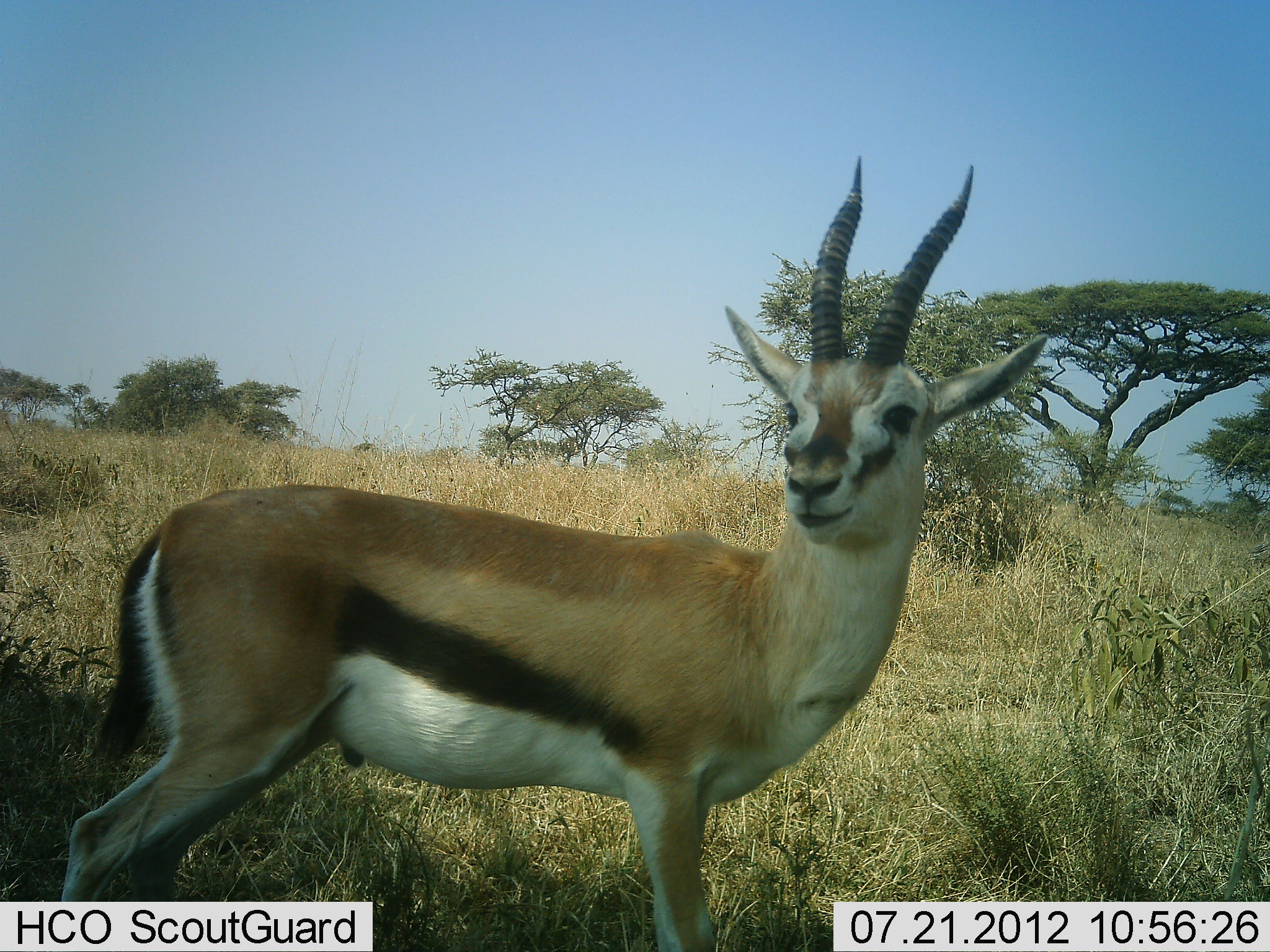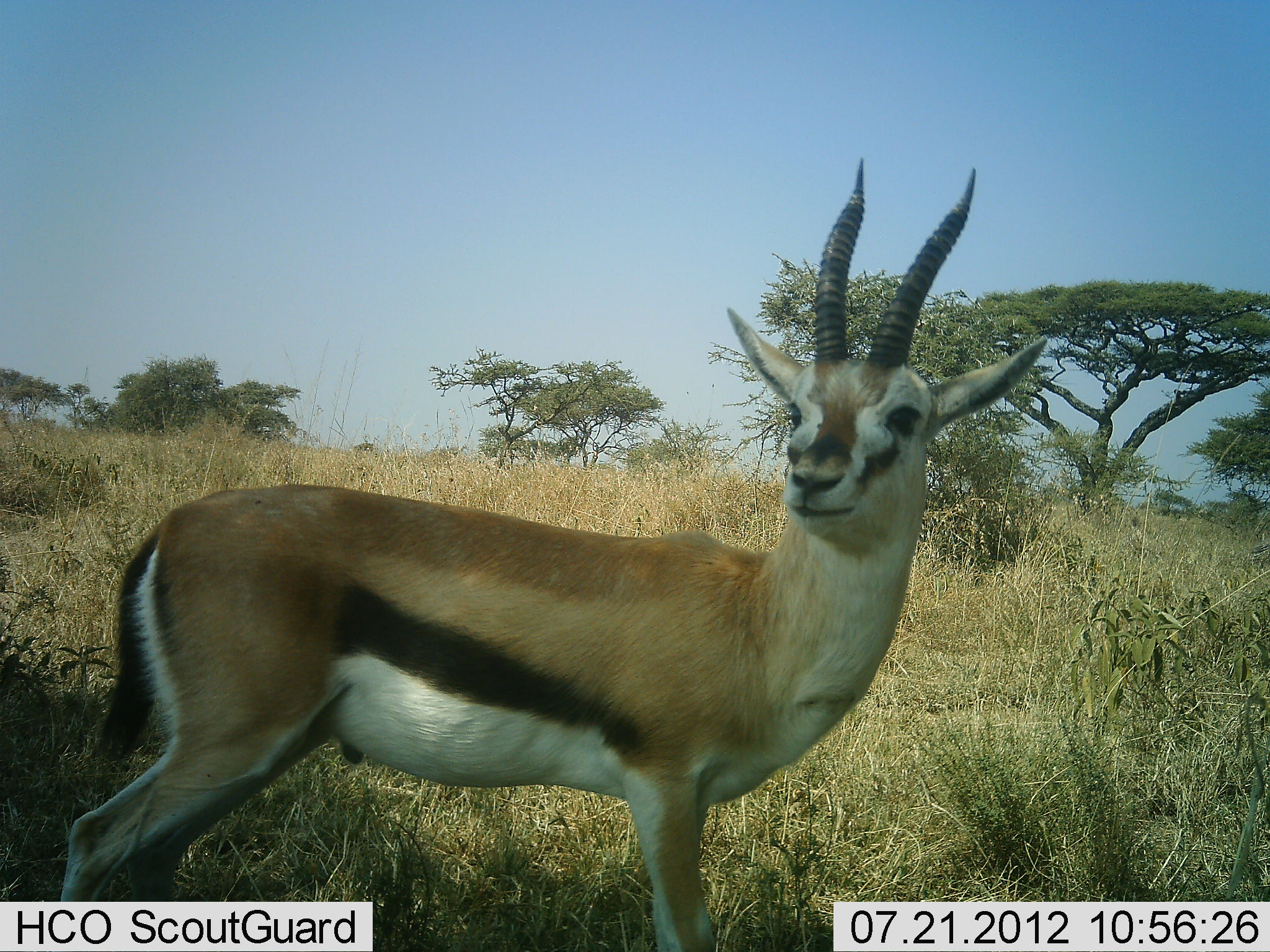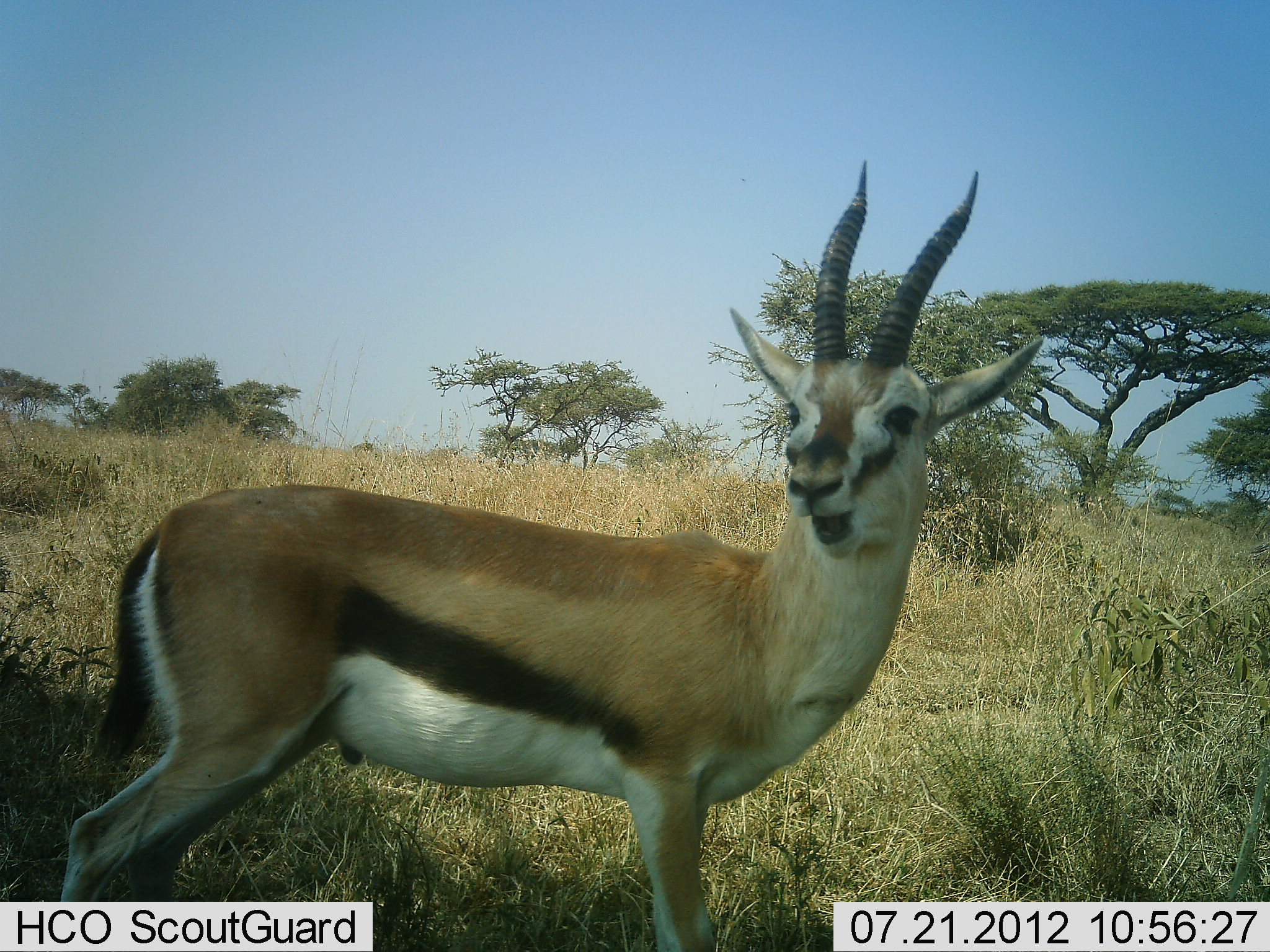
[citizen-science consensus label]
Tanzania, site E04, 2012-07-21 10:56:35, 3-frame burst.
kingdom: Animalia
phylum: Chordata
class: Mammalia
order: Artiodactyla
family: Bovidae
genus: Eudorcas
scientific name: Eudorcas thomsonii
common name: thomson's gazelle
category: gazellethomsons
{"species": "gazellethomsons (thomson's gazelle) (Eudorcas thomsonii)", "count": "1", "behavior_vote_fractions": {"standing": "80%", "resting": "0%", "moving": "0%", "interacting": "0%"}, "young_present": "0%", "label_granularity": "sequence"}